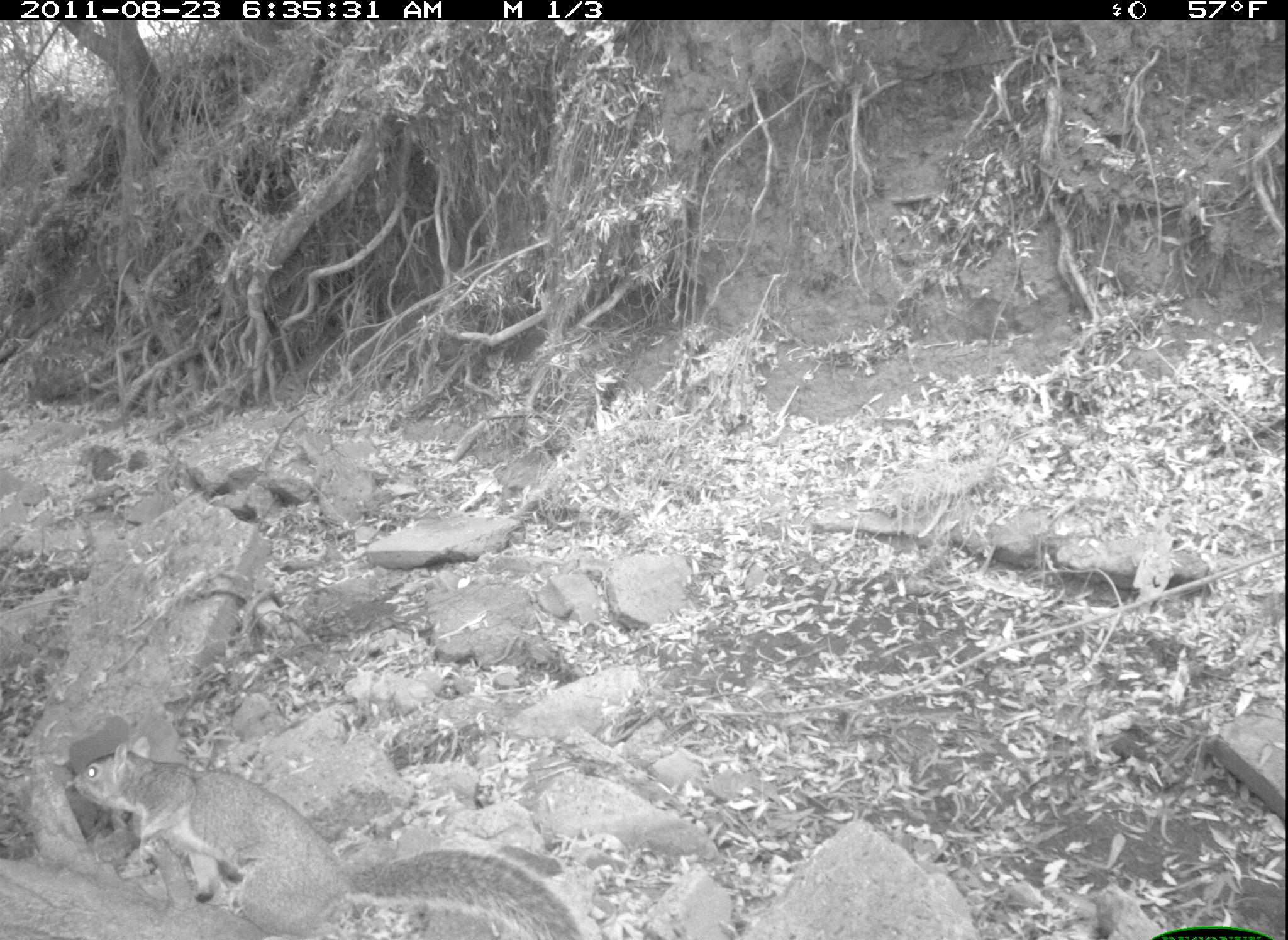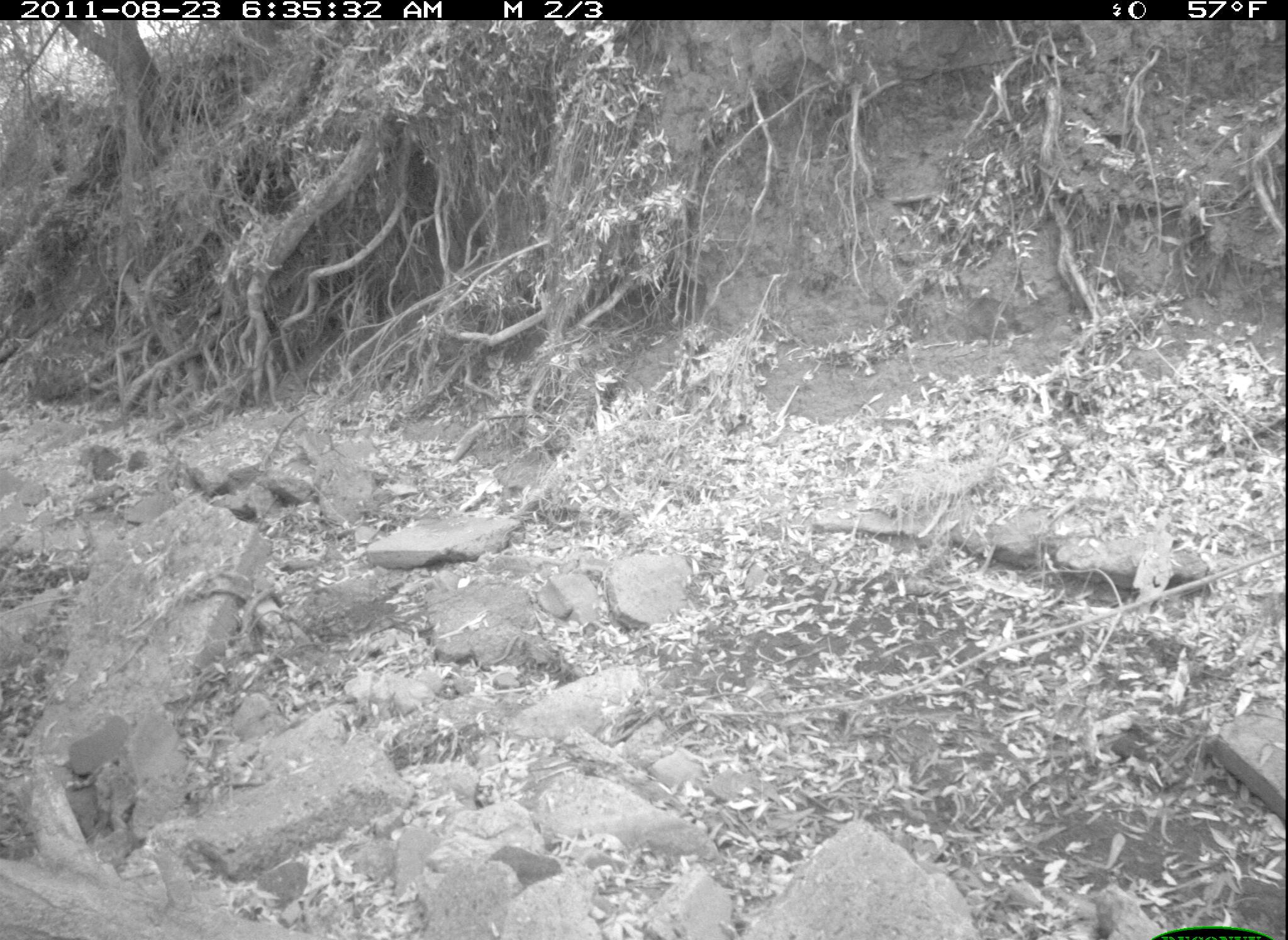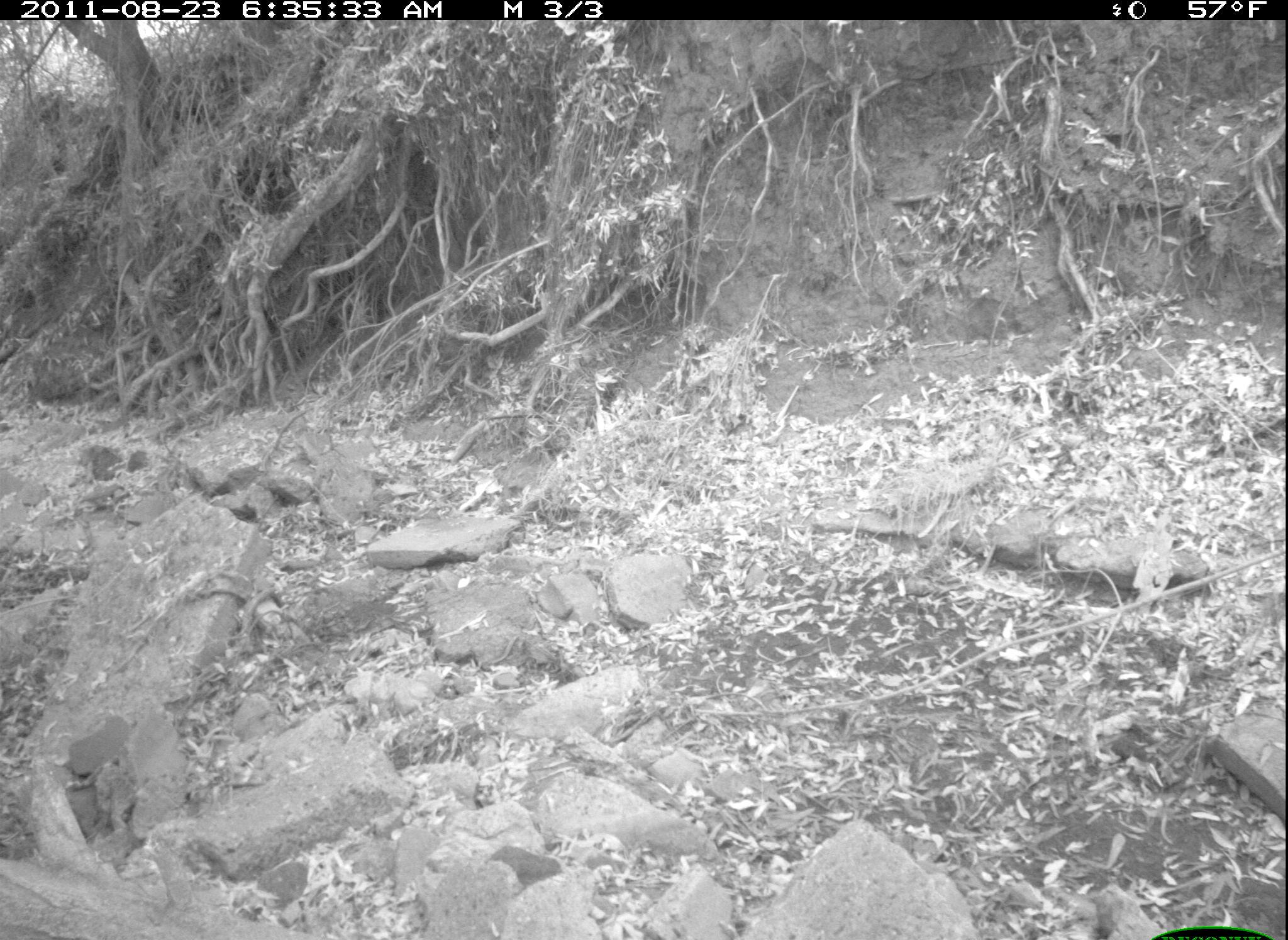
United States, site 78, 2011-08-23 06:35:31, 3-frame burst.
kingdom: Animalia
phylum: Chordata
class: Mammalia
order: Rodentia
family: Sciuridae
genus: Sciurus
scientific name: Sciurus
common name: squirrel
Squirrel (Sciurus).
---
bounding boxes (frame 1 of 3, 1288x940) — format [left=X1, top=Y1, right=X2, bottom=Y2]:
squirrel: [left=71, top=738, right=601, bottom=937]